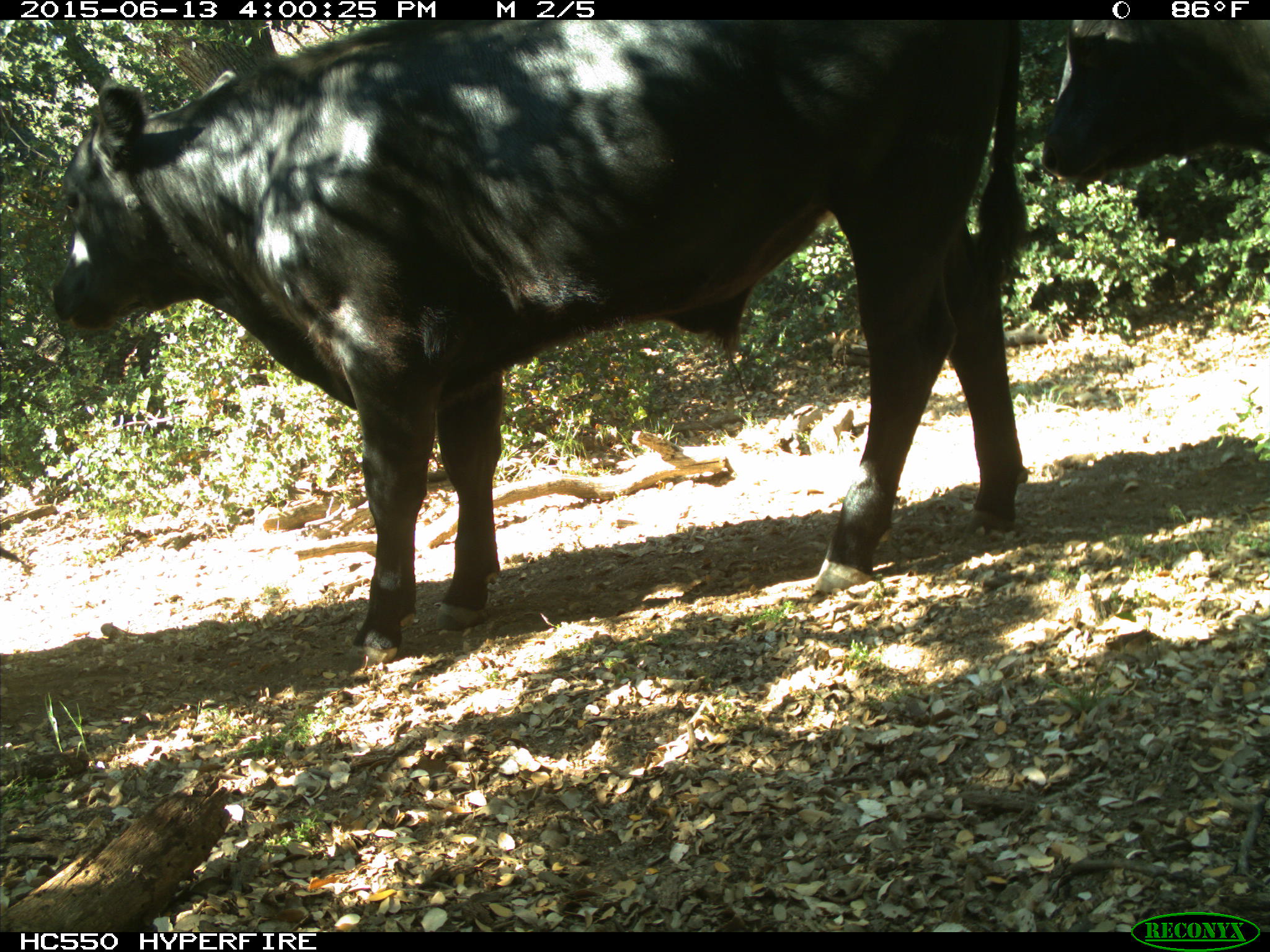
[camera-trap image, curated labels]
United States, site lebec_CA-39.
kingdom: Animalia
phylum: Chordata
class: Mammalia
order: Artiodactyla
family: Bovidae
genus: Bos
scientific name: Bos taurus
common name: domestic cow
Bos taurus (domestic cow).